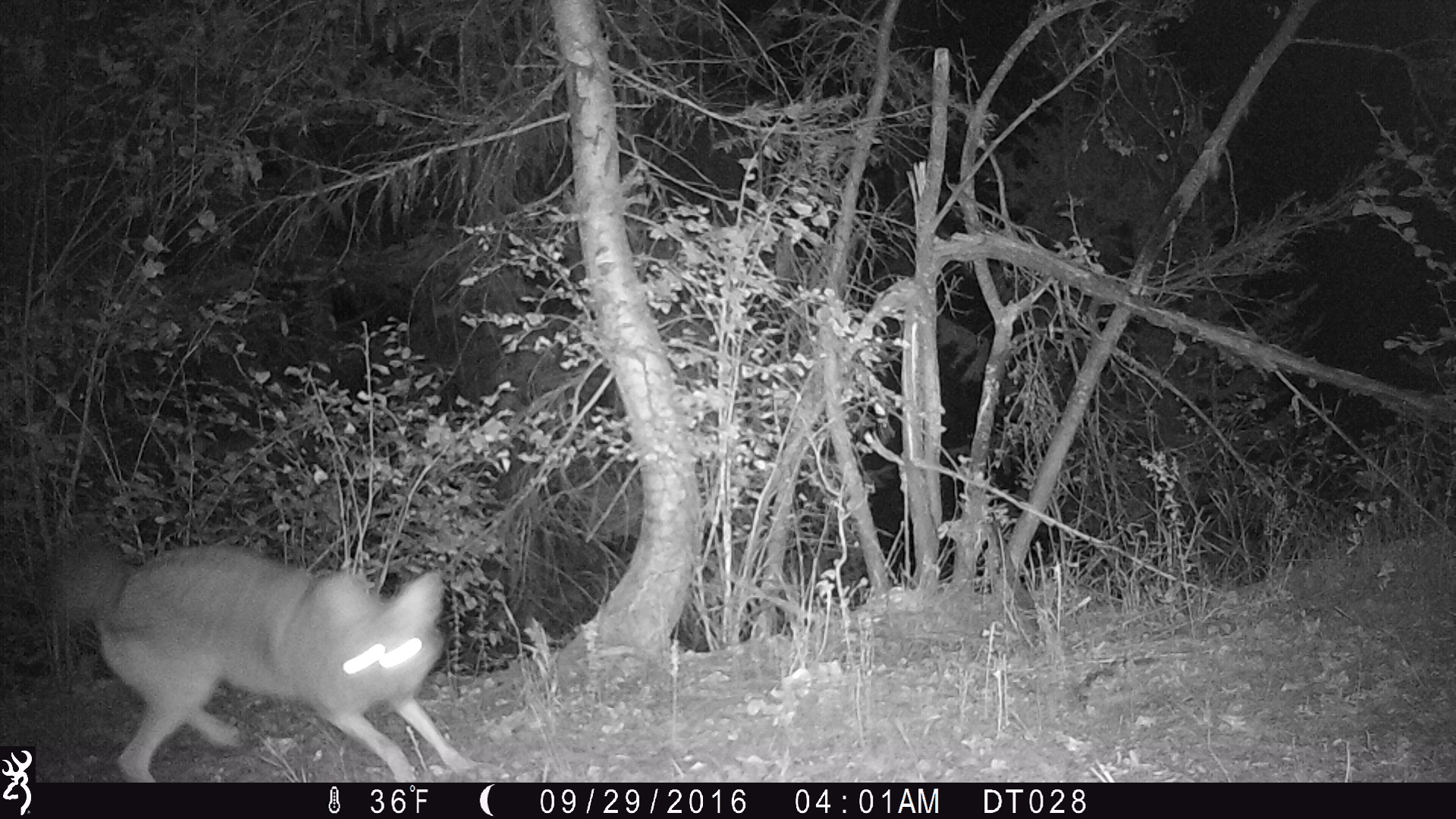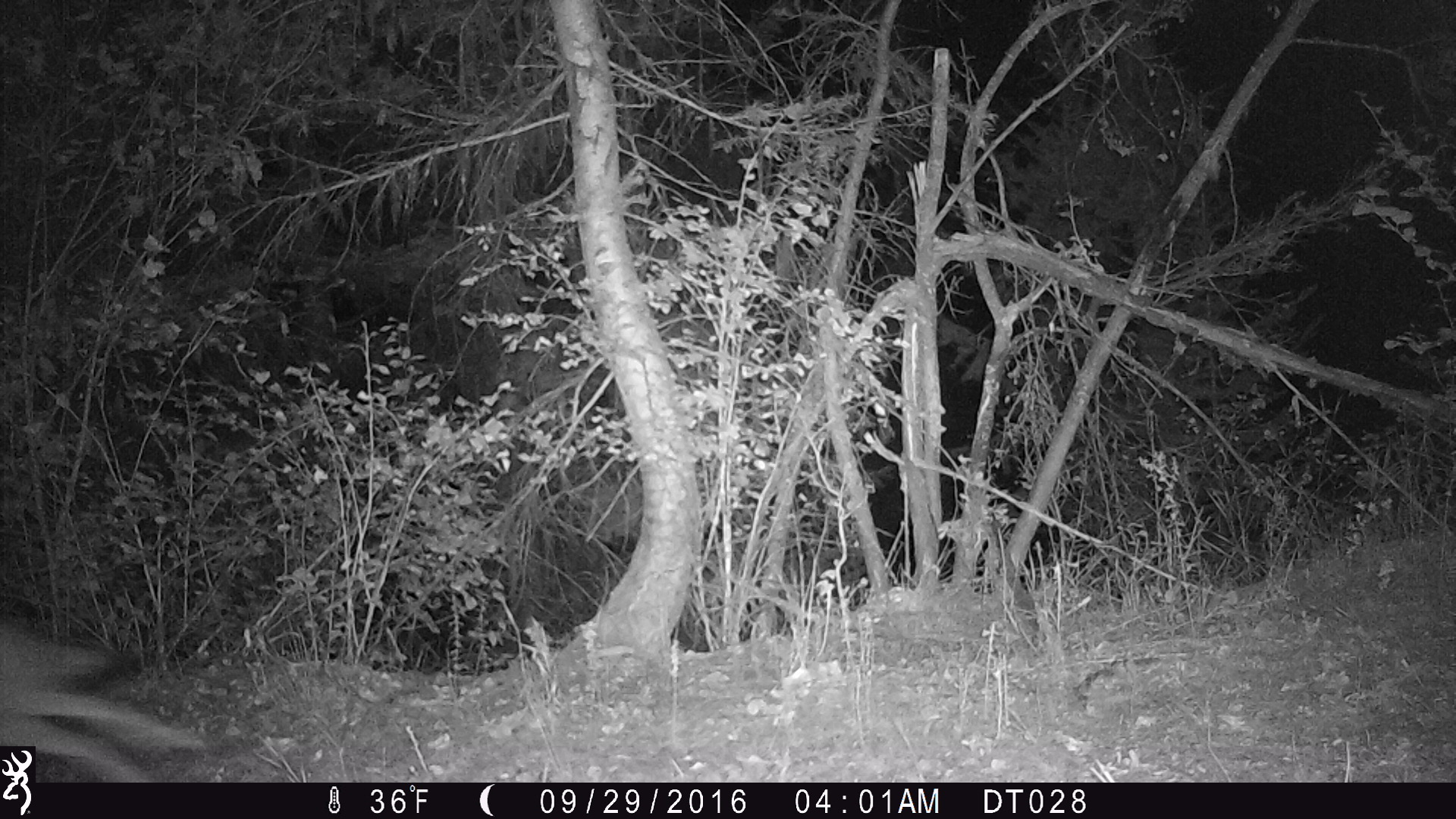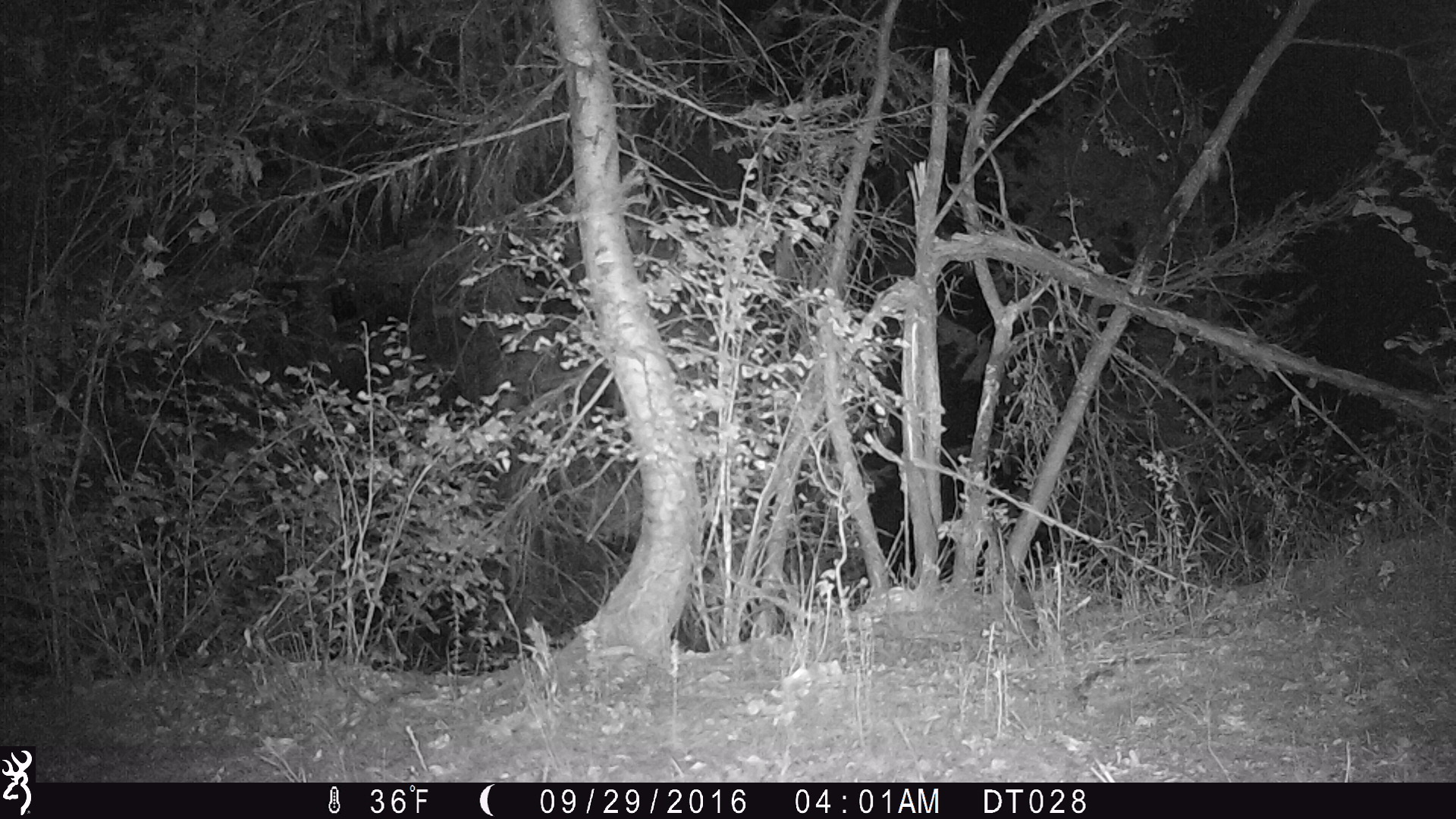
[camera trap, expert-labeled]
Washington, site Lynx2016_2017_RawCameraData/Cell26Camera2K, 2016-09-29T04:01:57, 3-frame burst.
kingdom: Animalia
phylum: Chordata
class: Mammalia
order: Carnivora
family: Canidae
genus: Canis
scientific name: Canis latrans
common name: coyote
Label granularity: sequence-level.